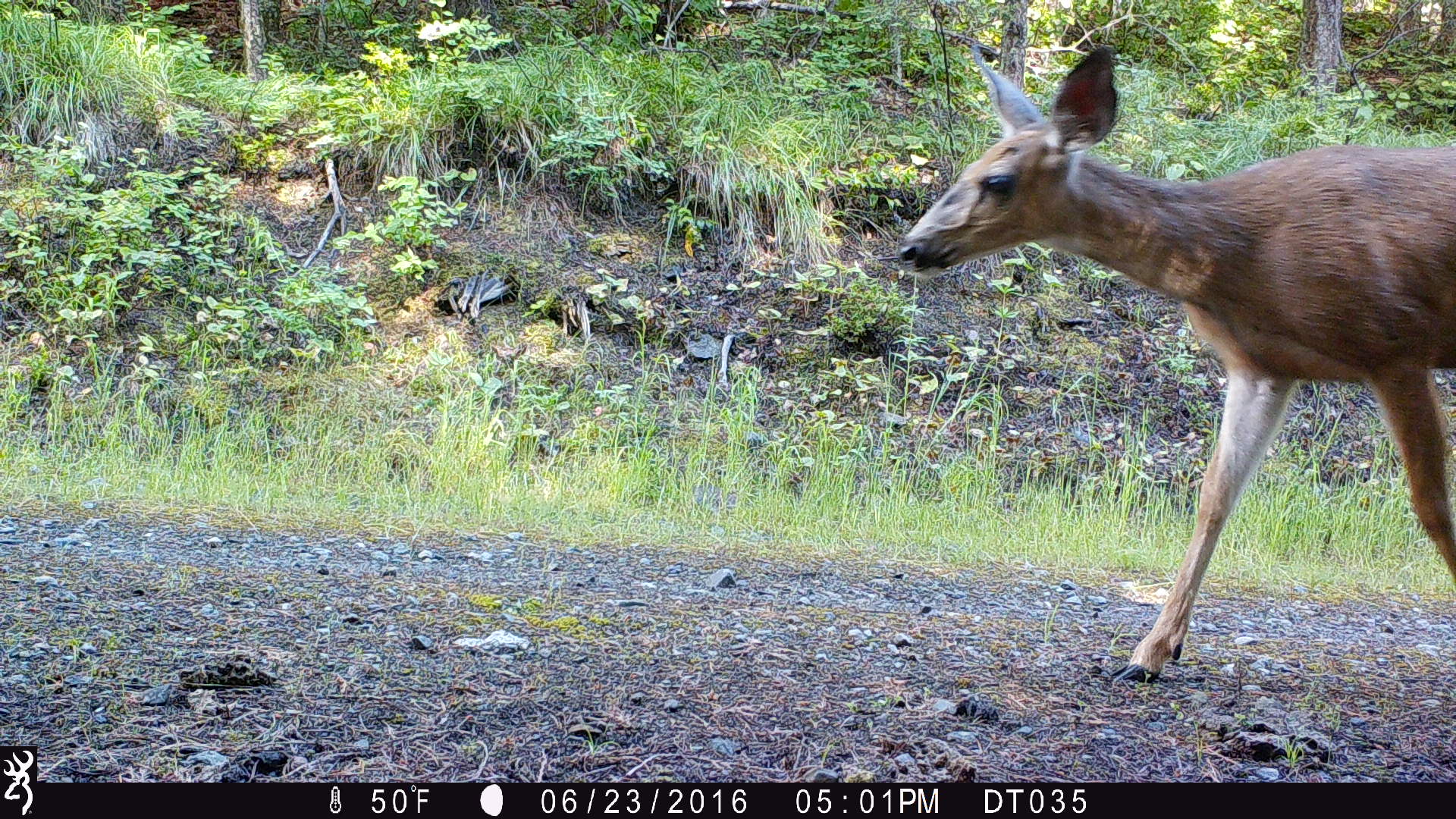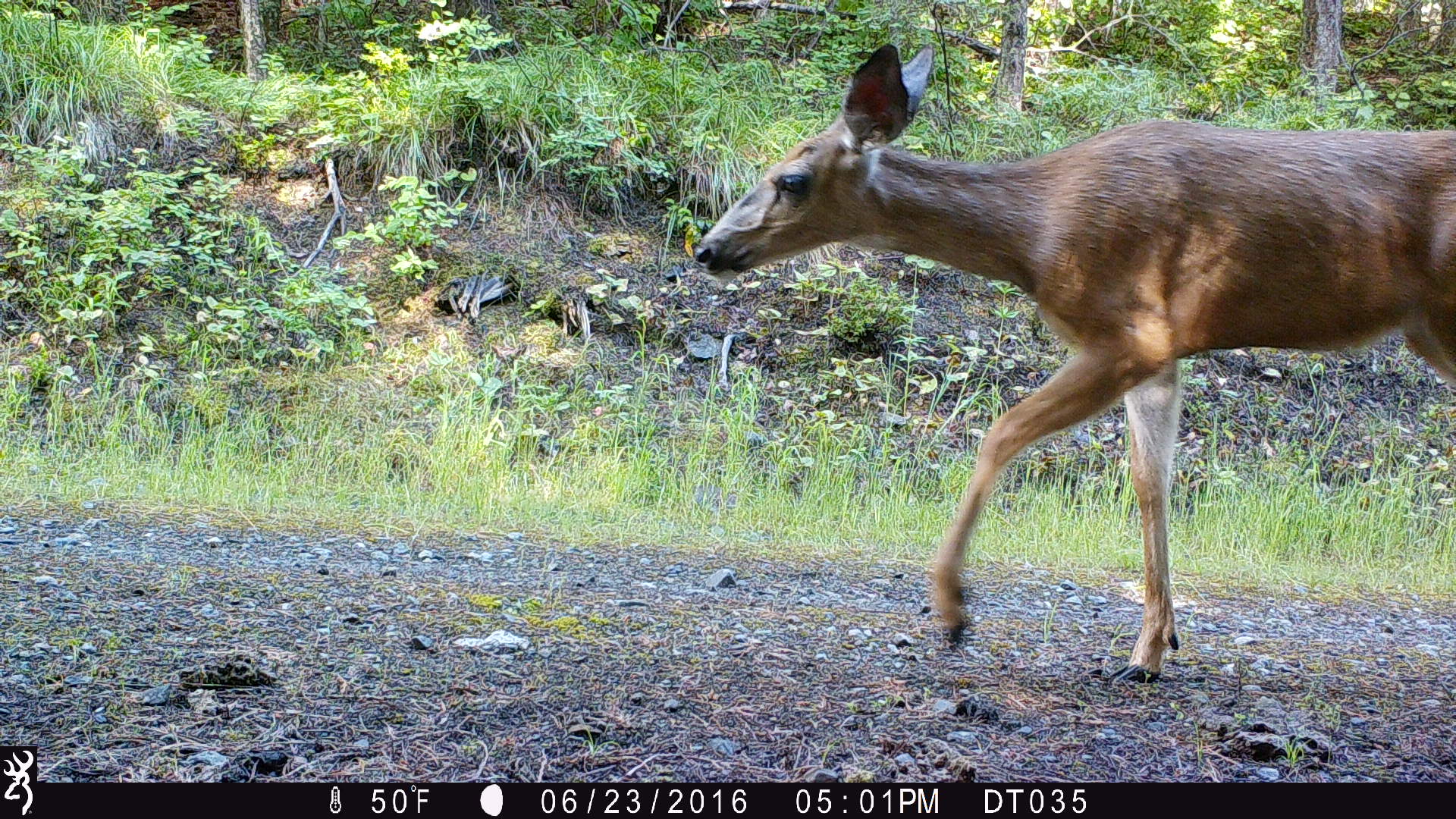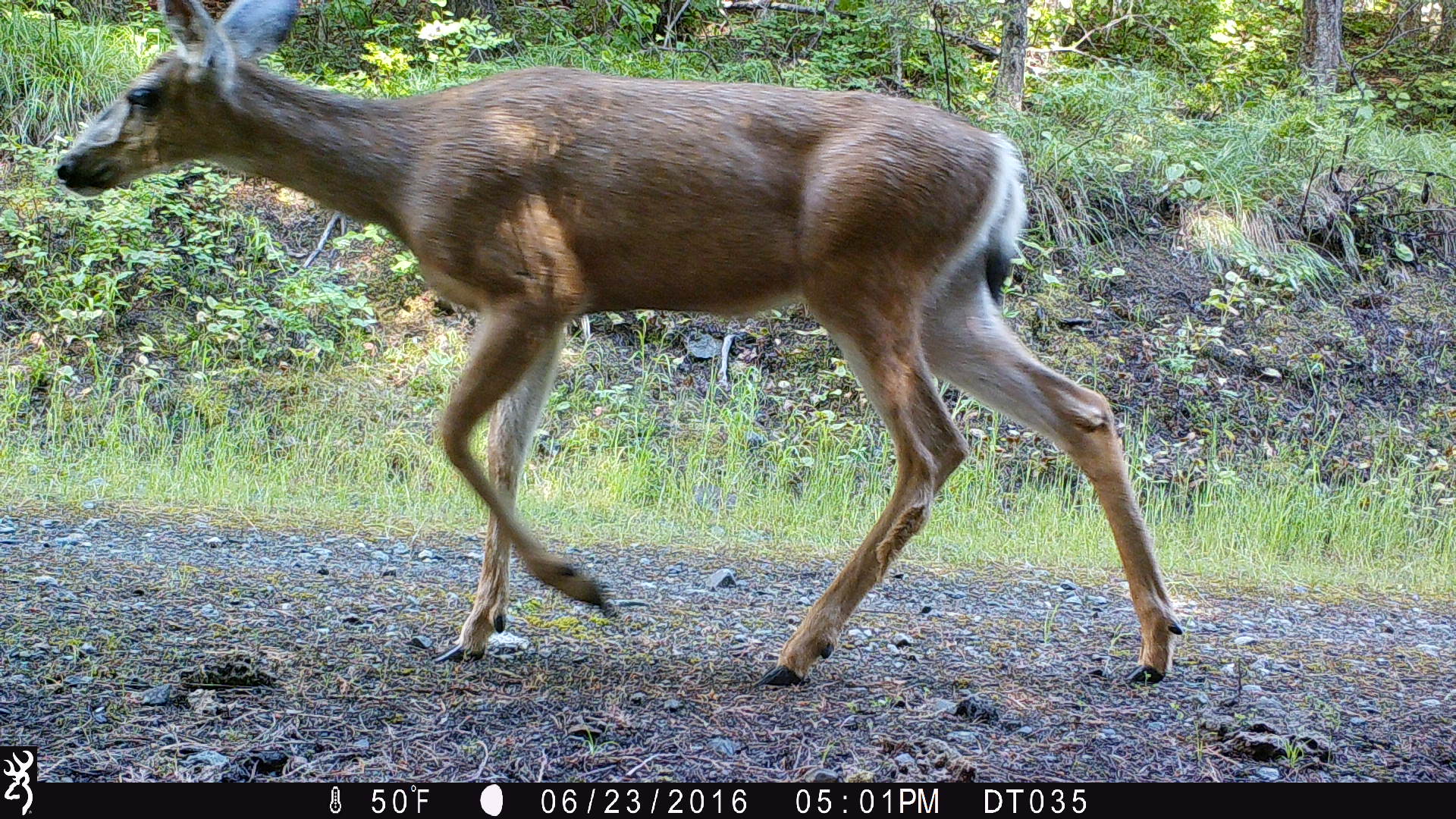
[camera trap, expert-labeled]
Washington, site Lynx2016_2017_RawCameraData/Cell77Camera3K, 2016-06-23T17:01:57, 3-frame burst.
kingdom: Animalia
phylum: Chordata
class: Mammalia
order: Artiodactyla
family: Cervidae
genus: Odocoileus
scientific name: Odocoileus hemionus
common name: mule deer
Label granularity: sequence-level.